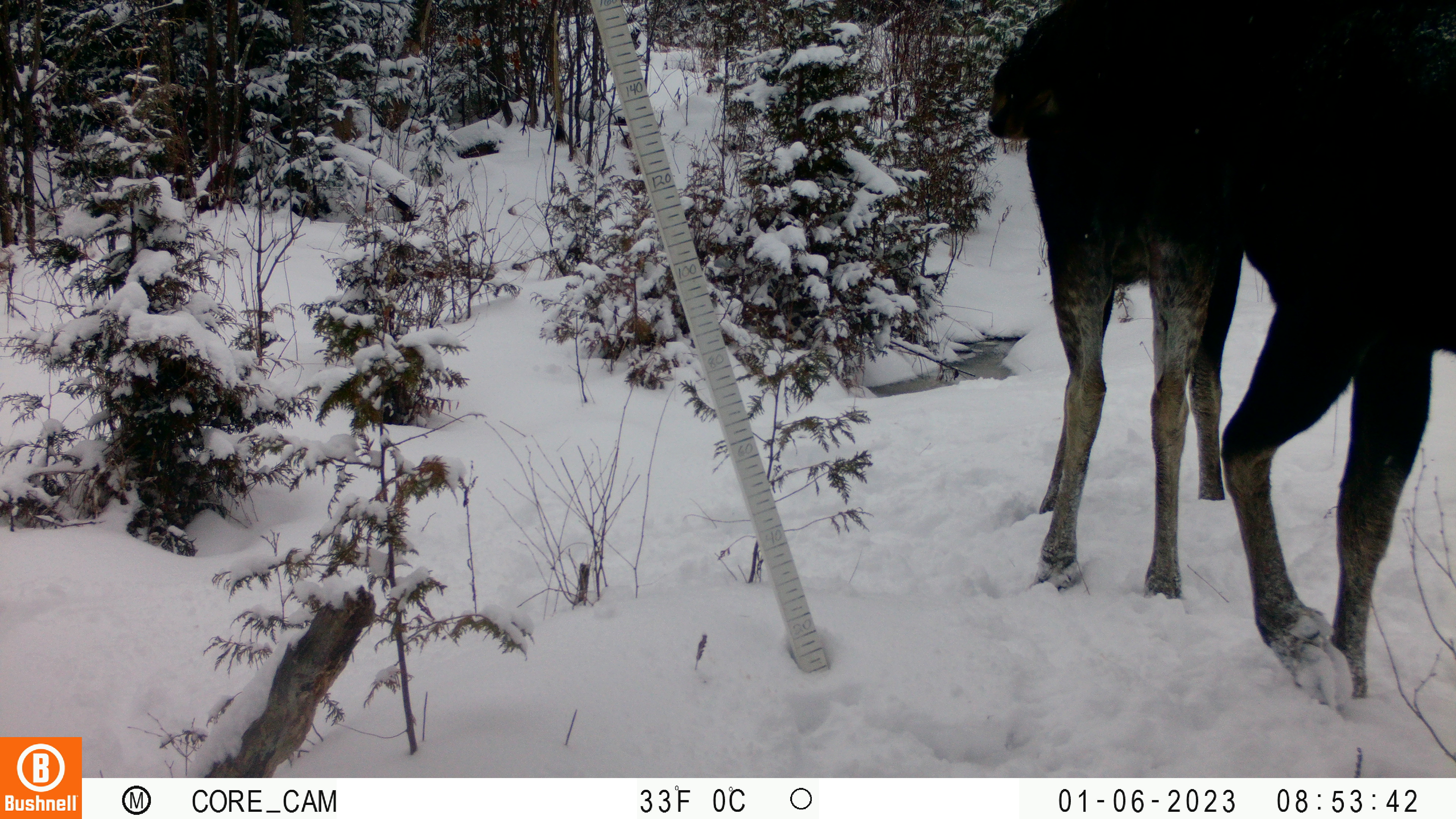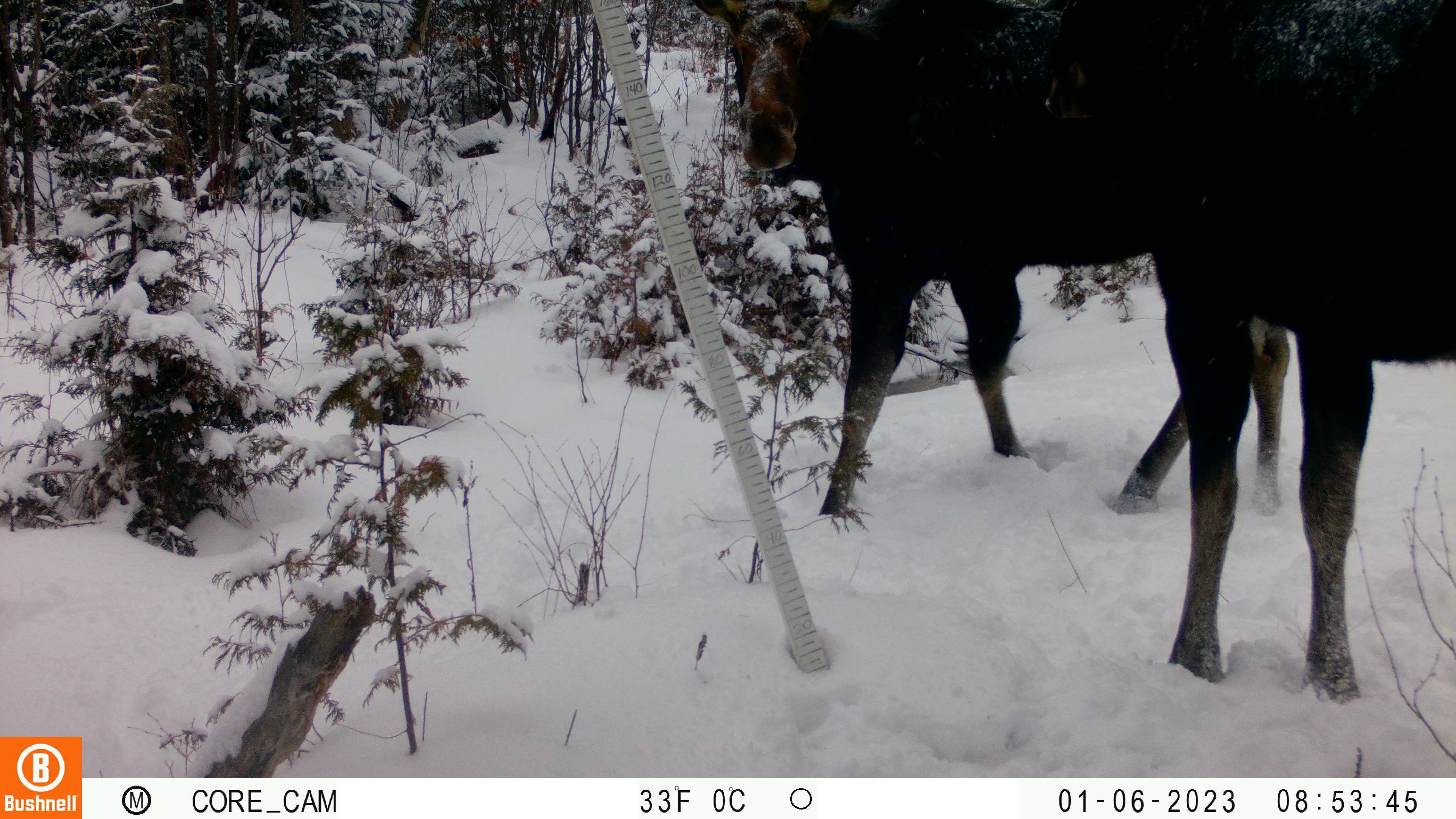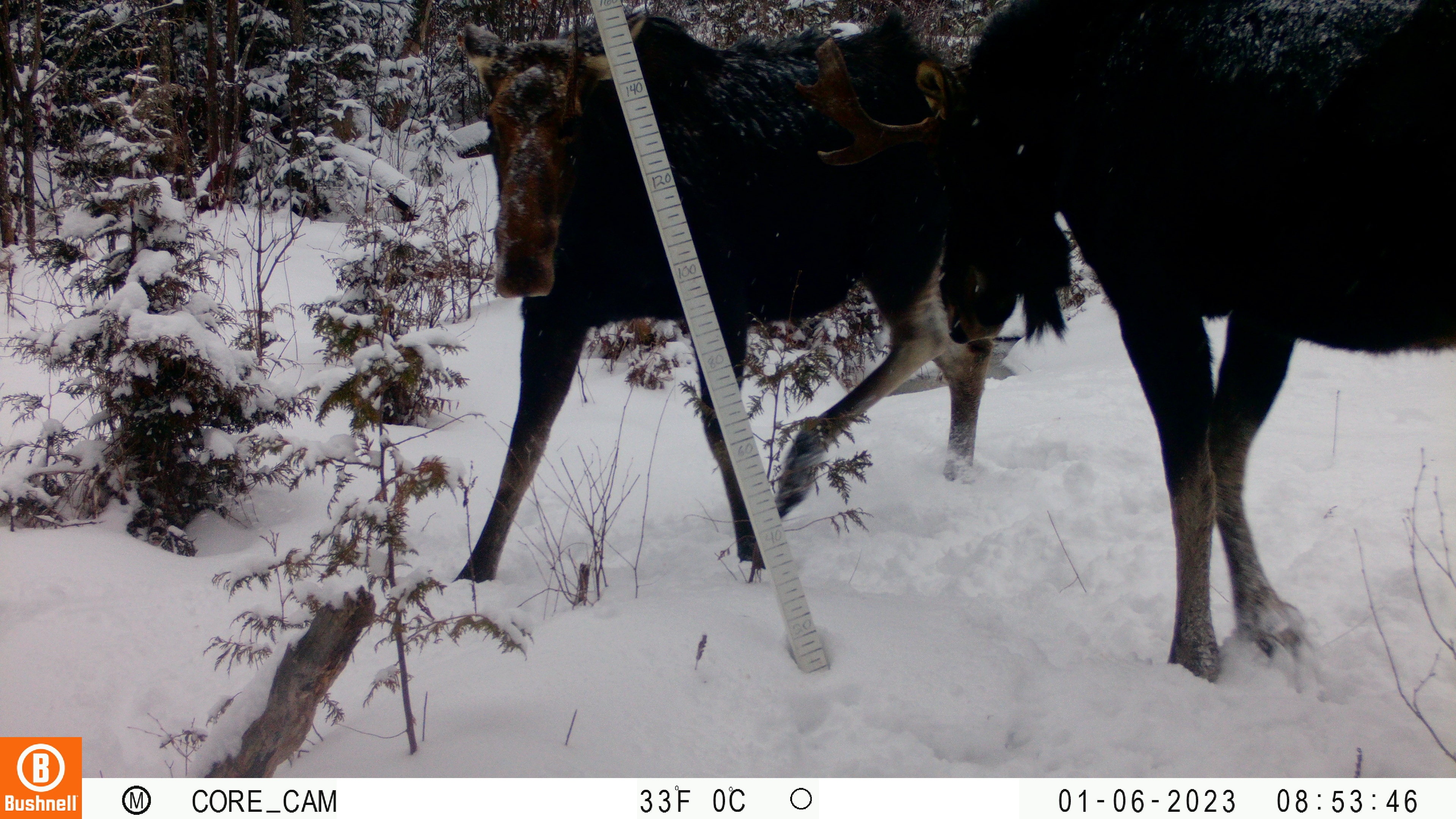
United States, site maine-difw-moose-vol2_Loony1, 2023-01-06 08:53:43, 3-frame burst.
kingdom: Animalia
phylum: Chordata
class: Mammalia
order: Artiodactyla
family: Cervidae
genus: Alces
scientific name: Alces alces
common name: moose